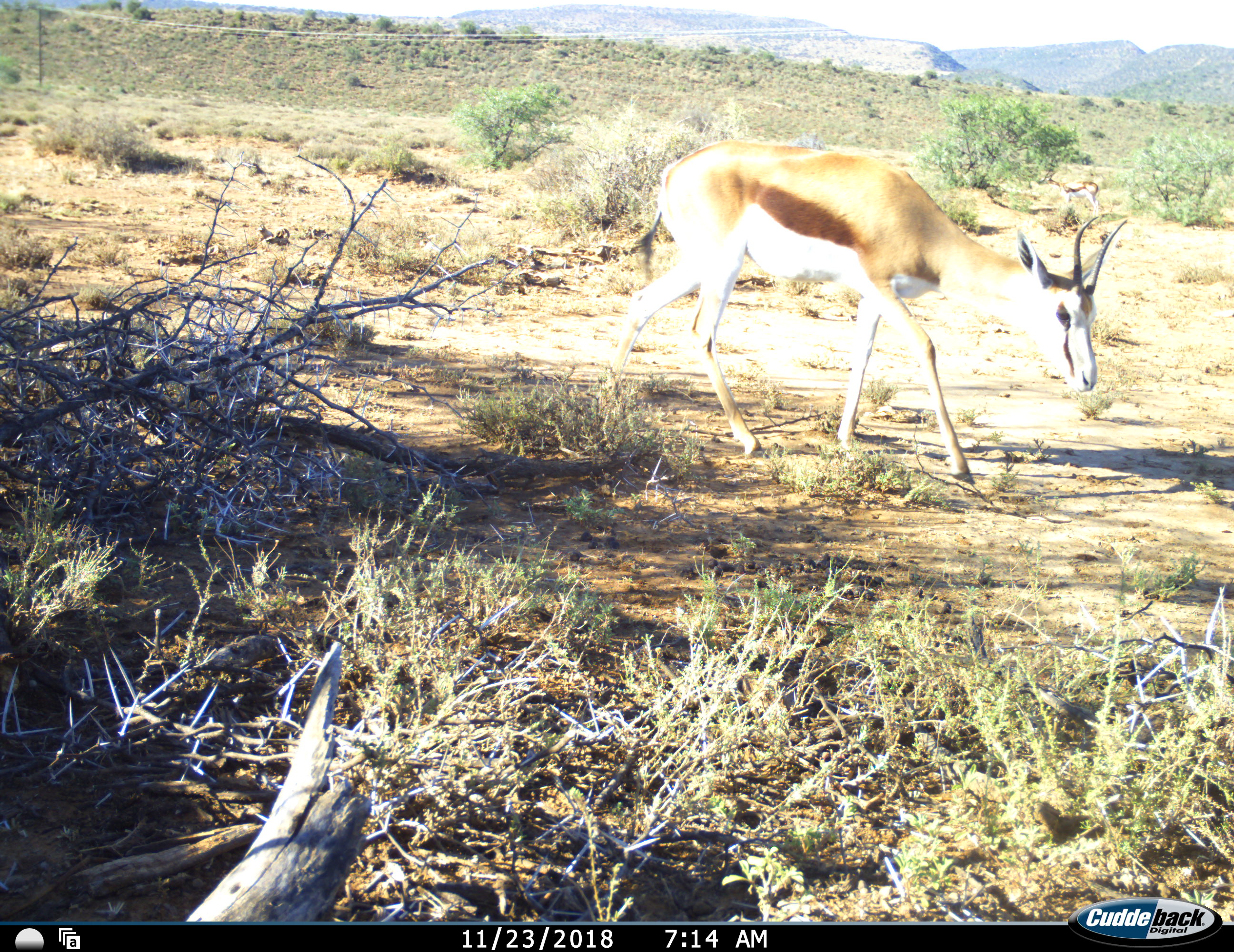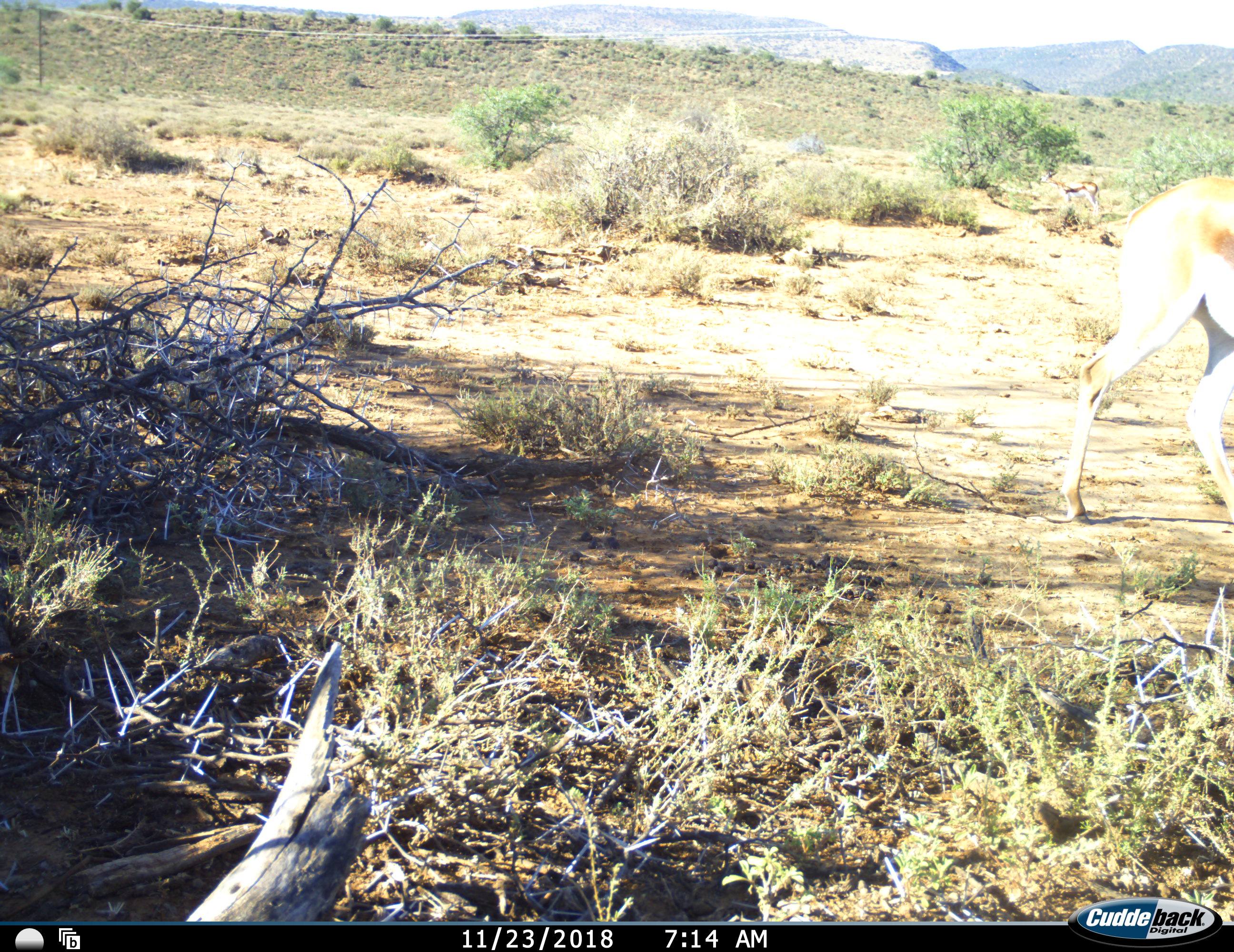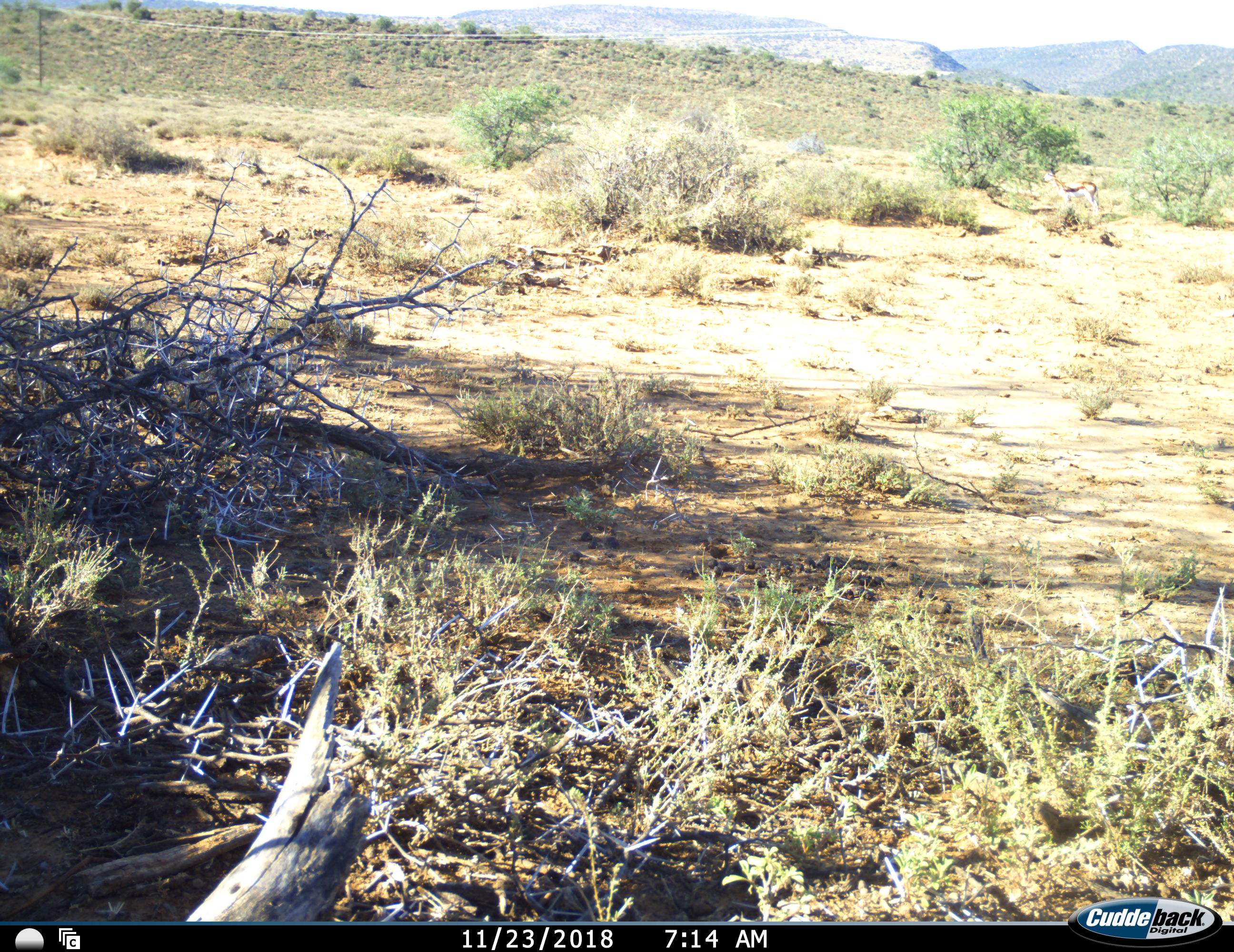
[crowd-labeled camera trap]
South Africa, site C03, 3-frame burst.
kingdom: Animalia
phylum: Chordata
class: Mammalia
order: Artiodactyla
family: Bovidae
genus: Antidorcas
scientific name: Antidorcas marsupialis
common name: springbok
Springbok (Antidorcas marsupialis), count 1. Behavior (volunteer vote fractions): standing 10%, resting 0%, moving 100%, interacting 0%. Young present (vote fraction): 0%. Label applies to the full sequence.